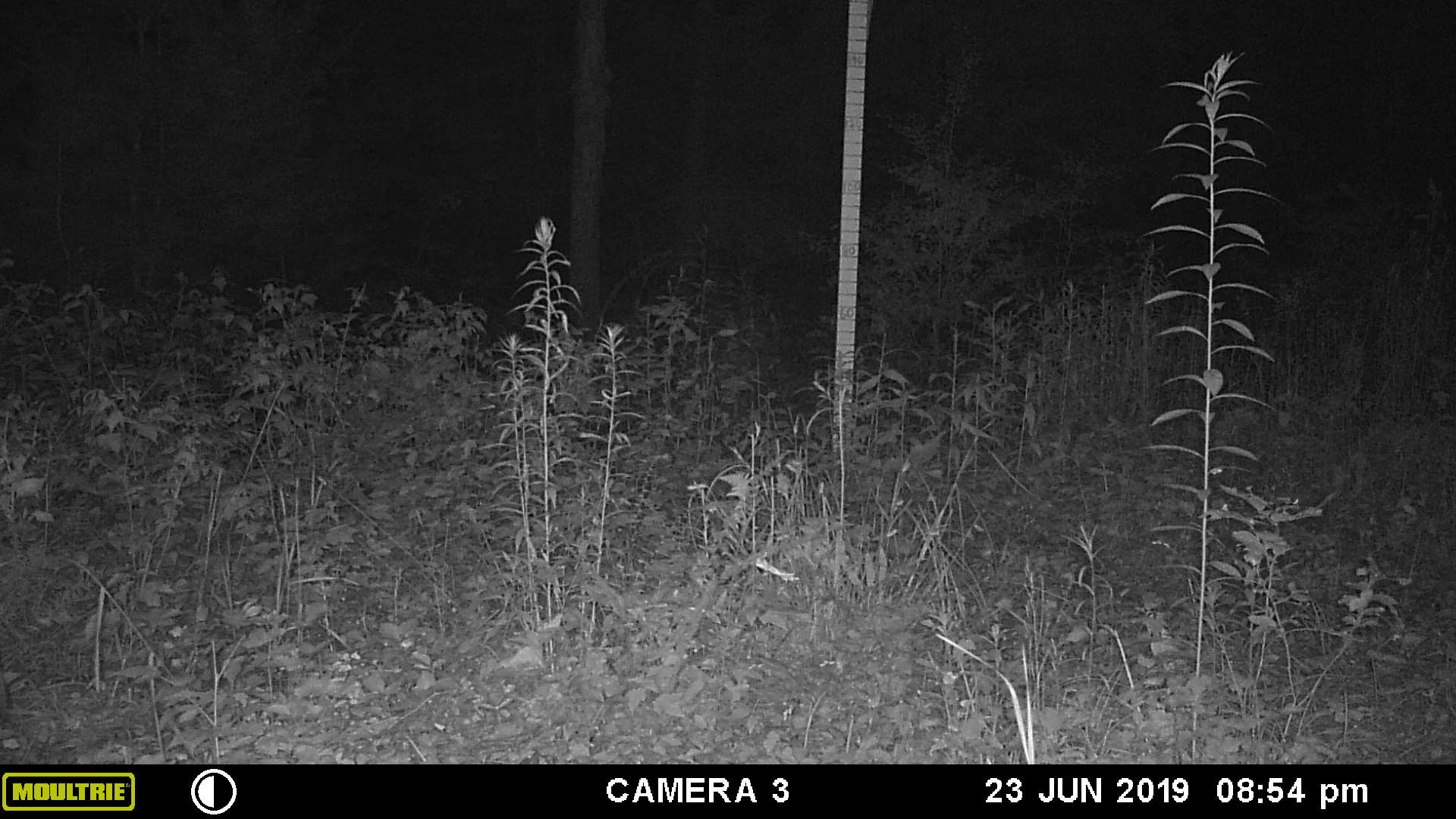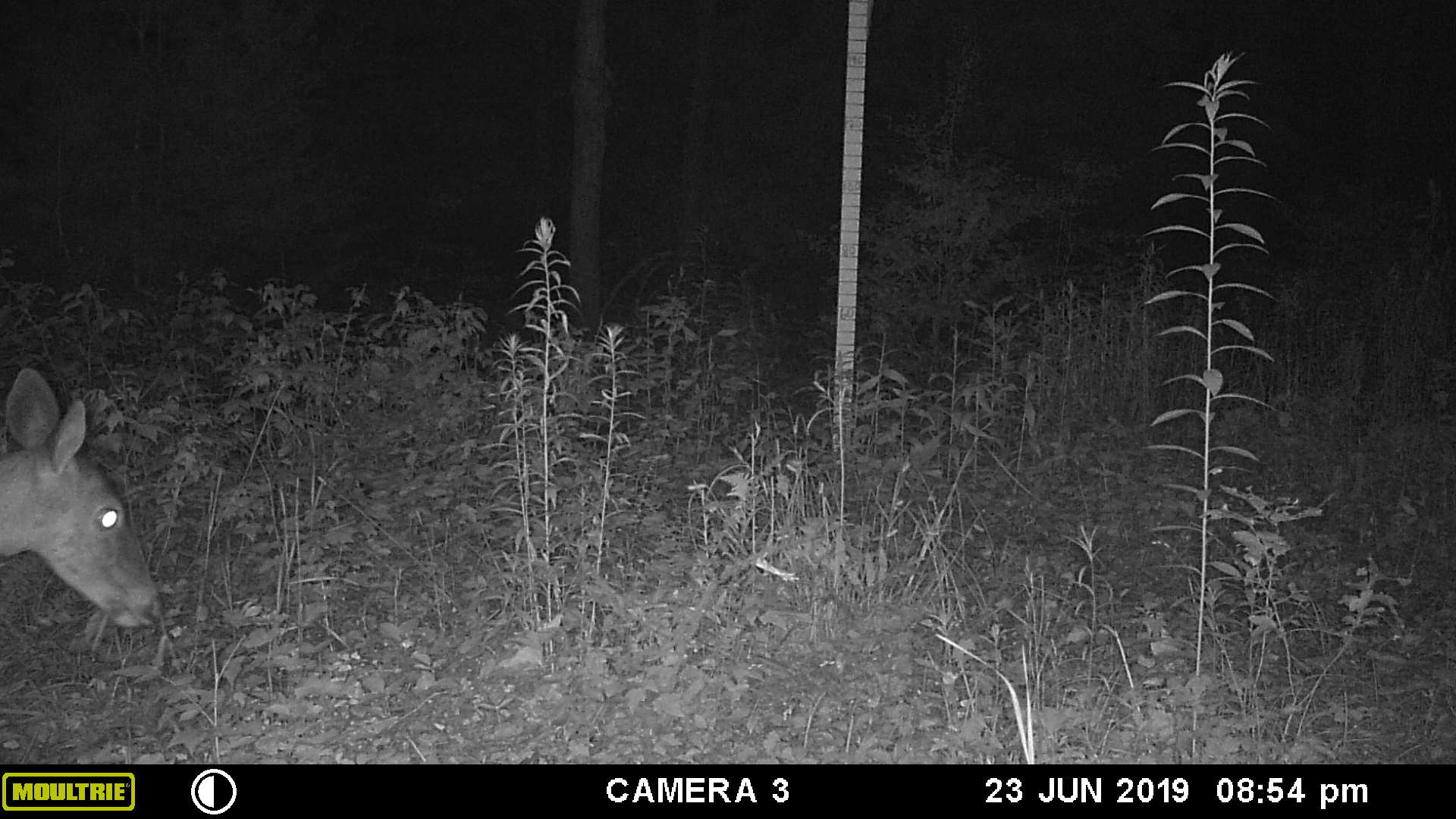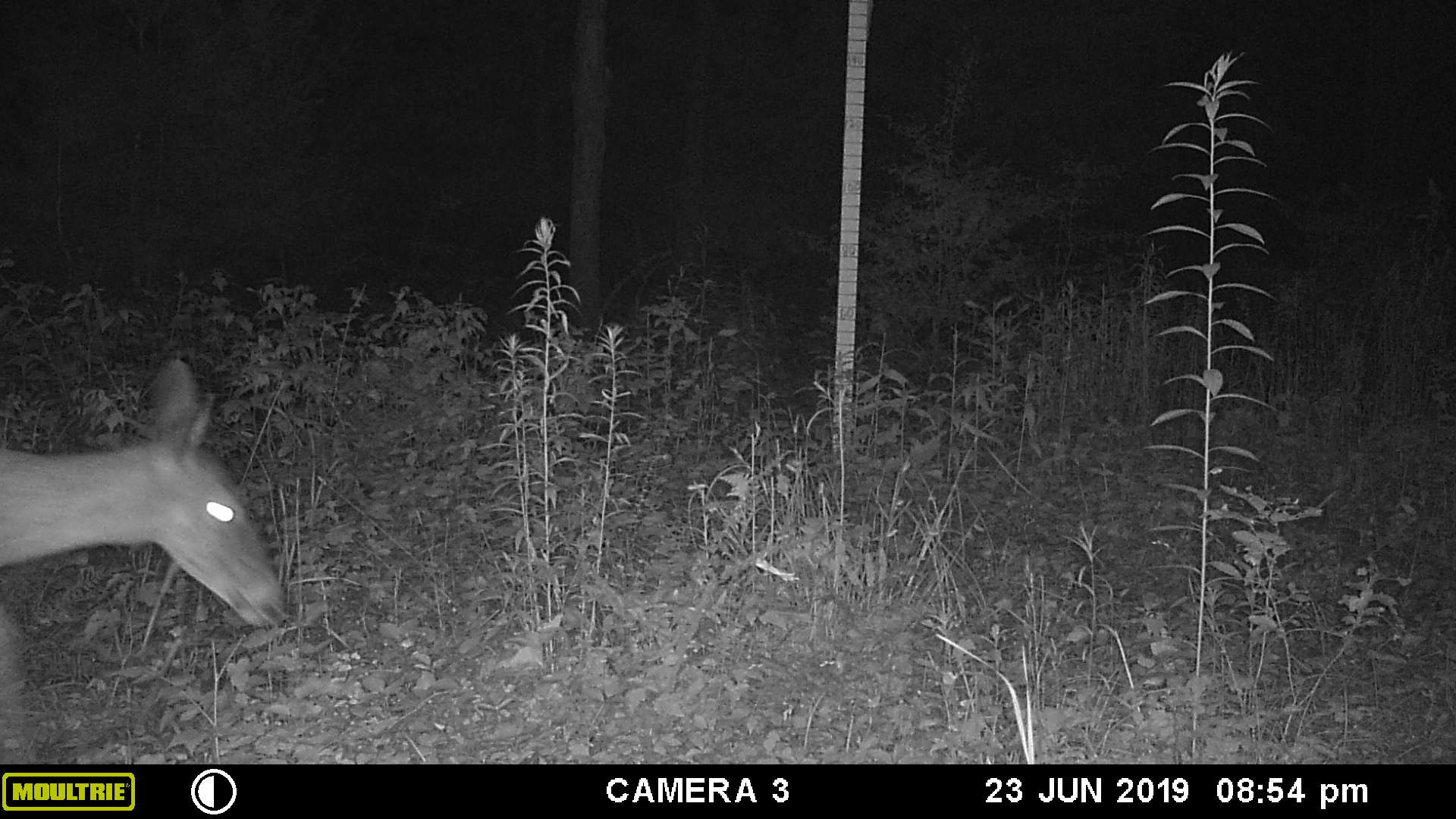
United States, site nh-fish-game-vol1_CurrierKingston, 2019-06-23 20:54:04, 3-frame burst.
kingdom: Animalia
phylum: Chordata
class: Mammalia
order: Artiodactyla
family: Cervidae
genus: Odocoileus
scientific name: Odocoileus virginianus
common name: white-tailed deer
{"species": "white-tailed deer (Odocoileus virginianus)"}